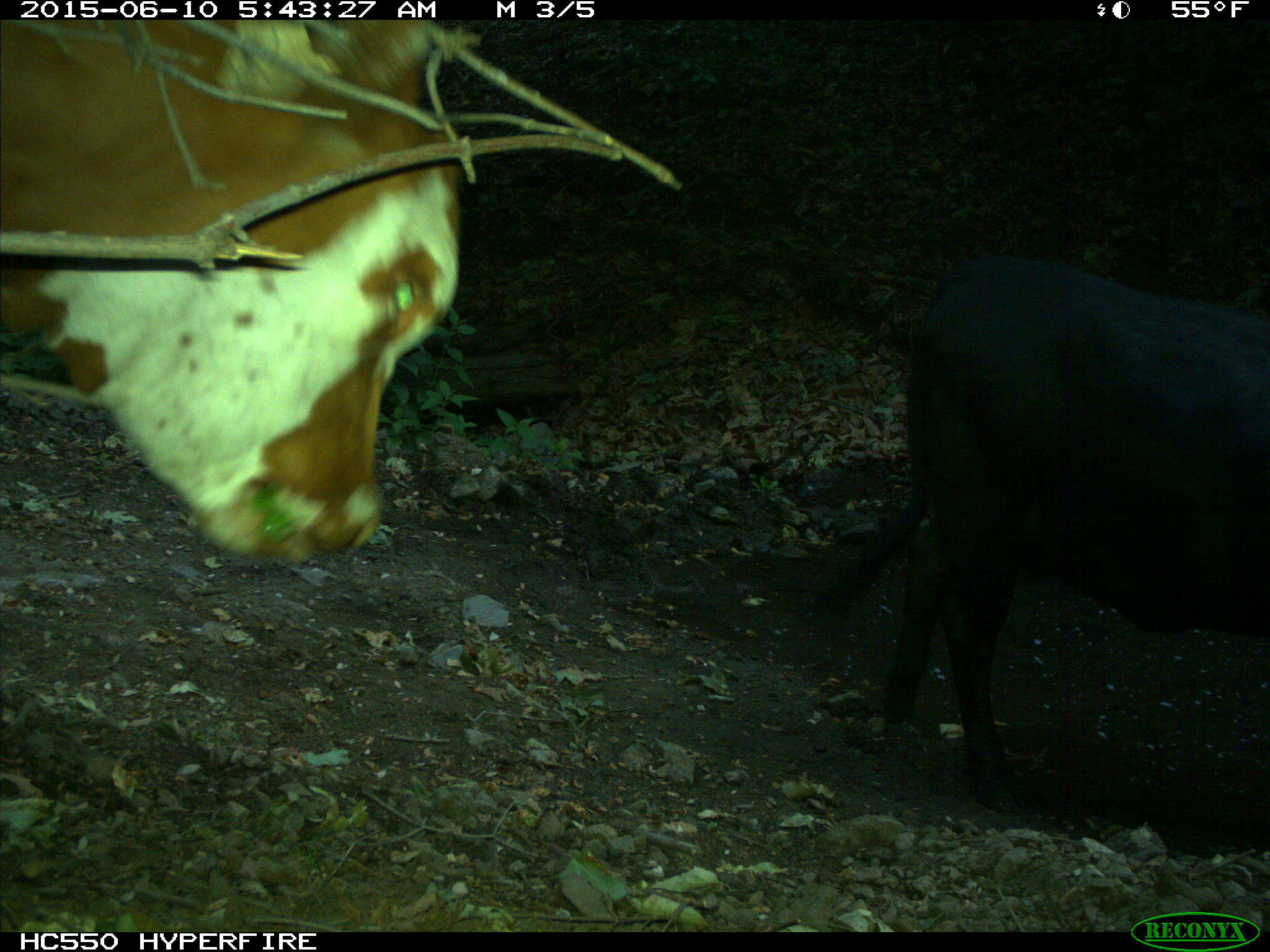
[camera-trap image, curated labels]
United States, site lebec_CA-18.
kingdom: Animalia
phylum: Chordata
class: Mammalia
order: Artiodactyla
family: Bovidae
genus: Bos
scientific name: Bos taurus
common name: domestic cow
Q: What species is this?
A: Bos taurus (domestic cow).